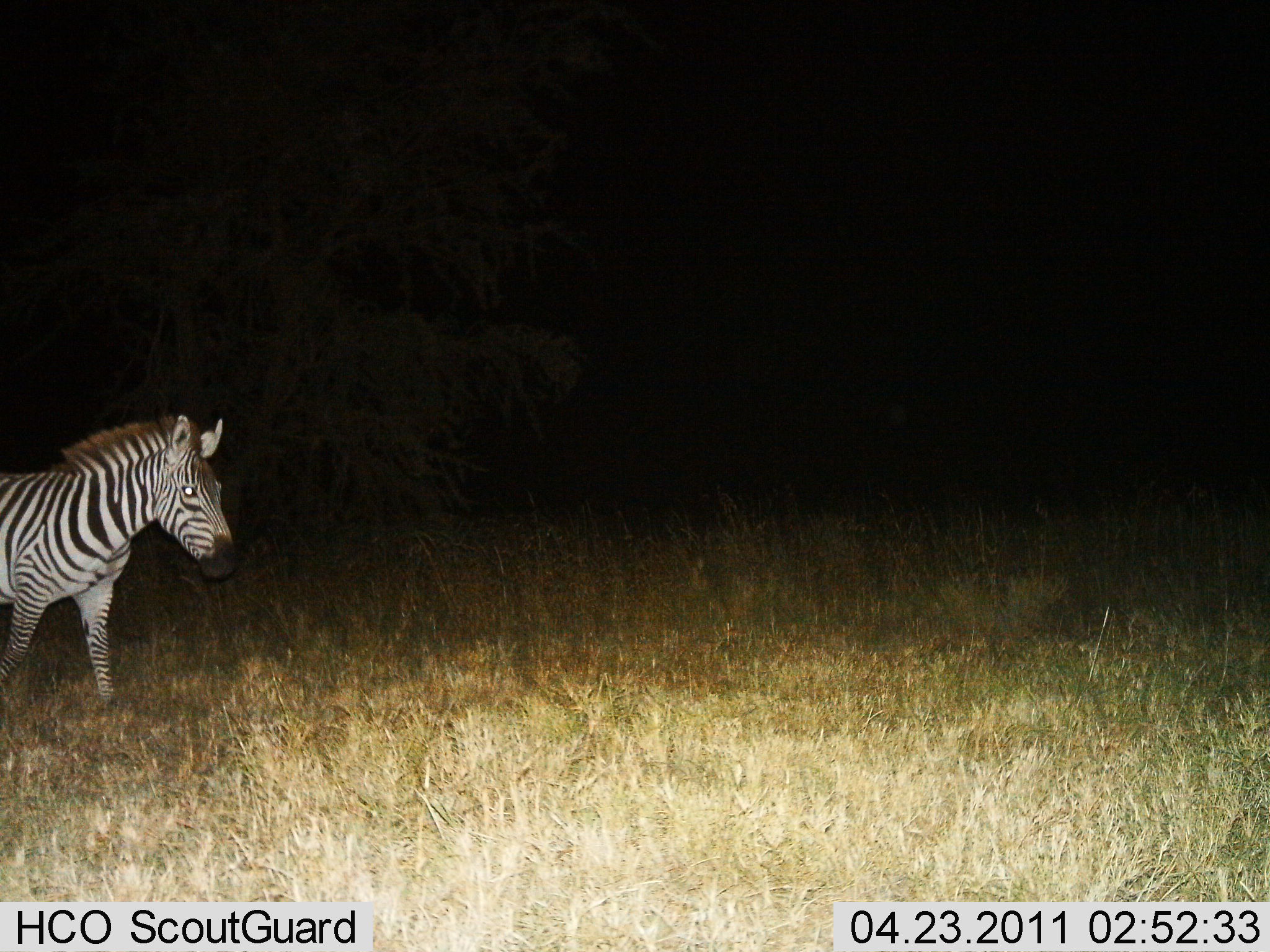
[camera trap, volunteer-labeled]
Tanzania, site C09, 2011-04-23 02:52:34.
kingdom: Animalia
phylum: Chordata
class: Mammalia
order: Perissodactyla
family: Equidae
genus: Equus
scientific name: Equus quagga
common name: plains zebra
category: zebra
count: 1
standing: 70%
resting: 0%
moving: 30%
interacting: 0%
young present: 0%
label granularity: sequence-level